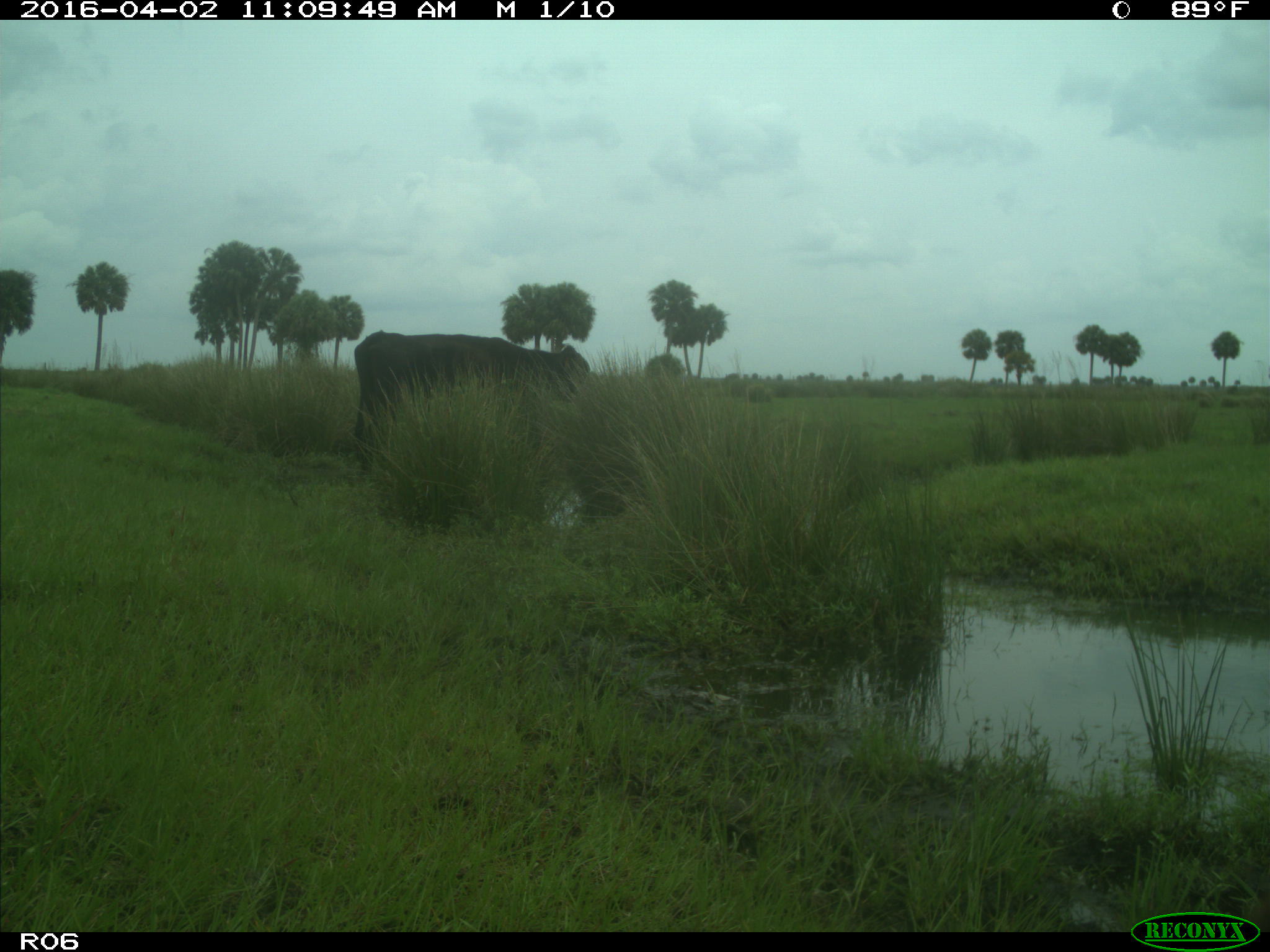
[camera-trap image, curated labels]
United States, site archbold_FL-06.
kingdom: Animalia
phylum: Chordata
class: Mammalia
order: Artiodactyla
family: Bovidae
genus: Bos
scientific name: Bos taurus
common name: domestic cow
Bos taurus (domestic cow).